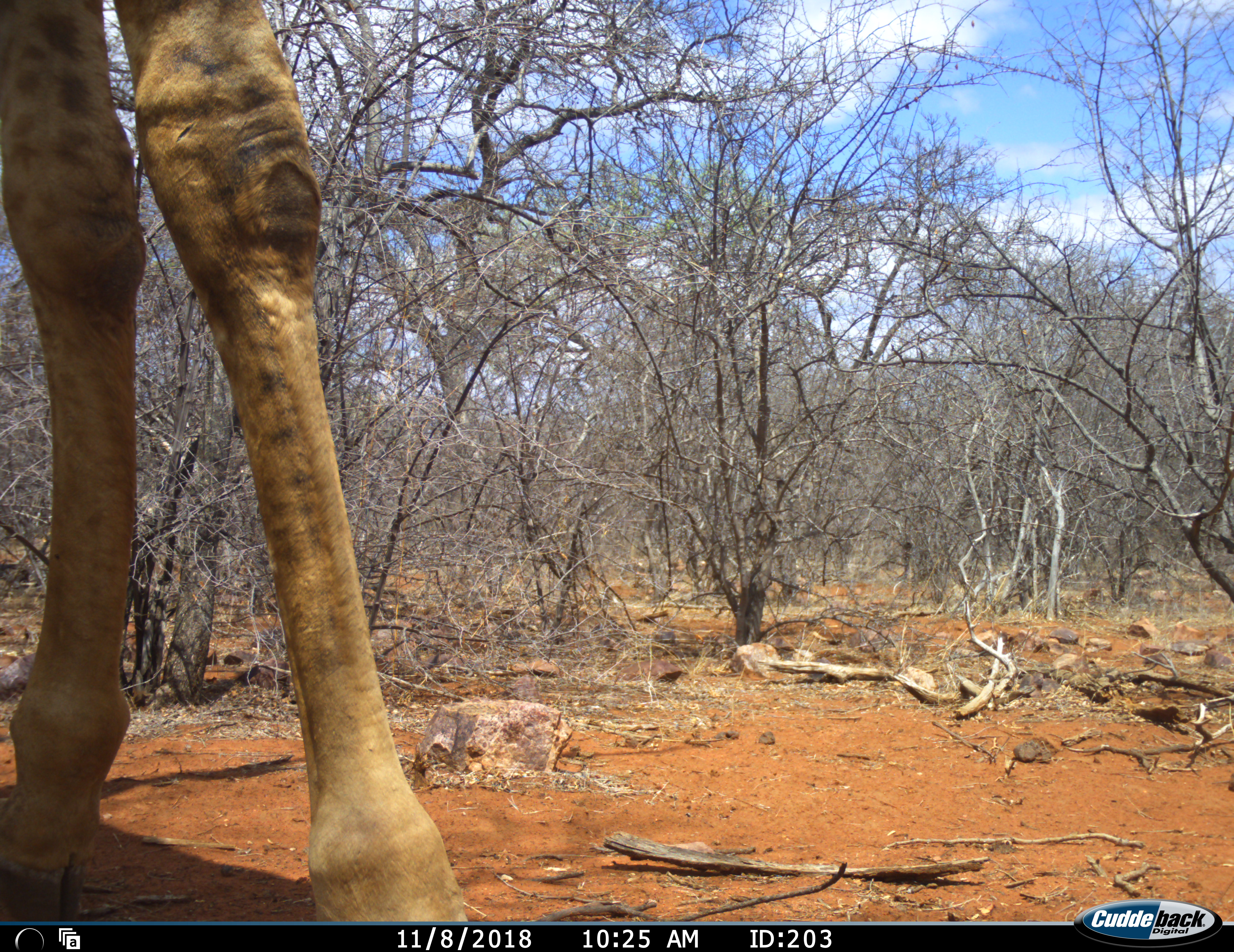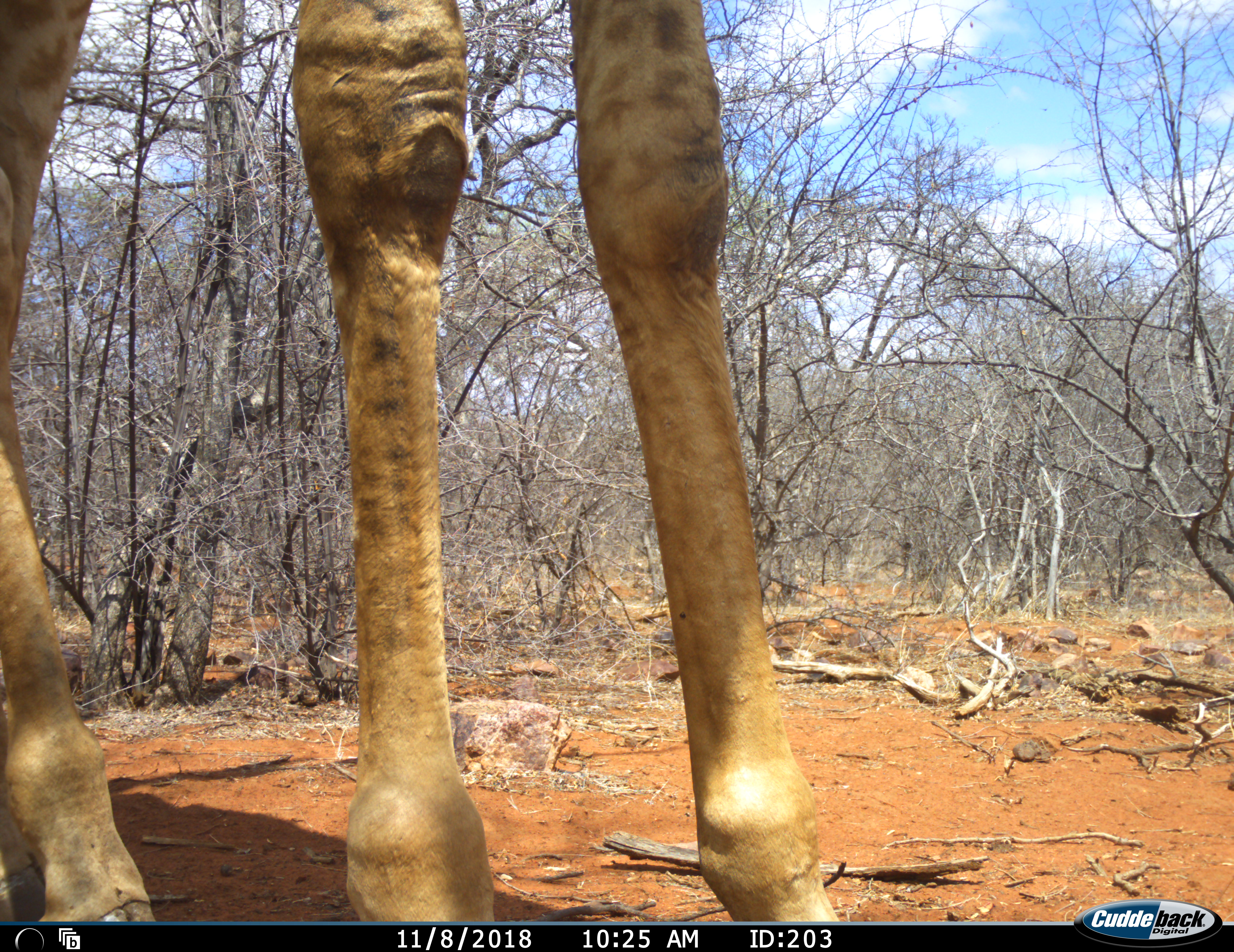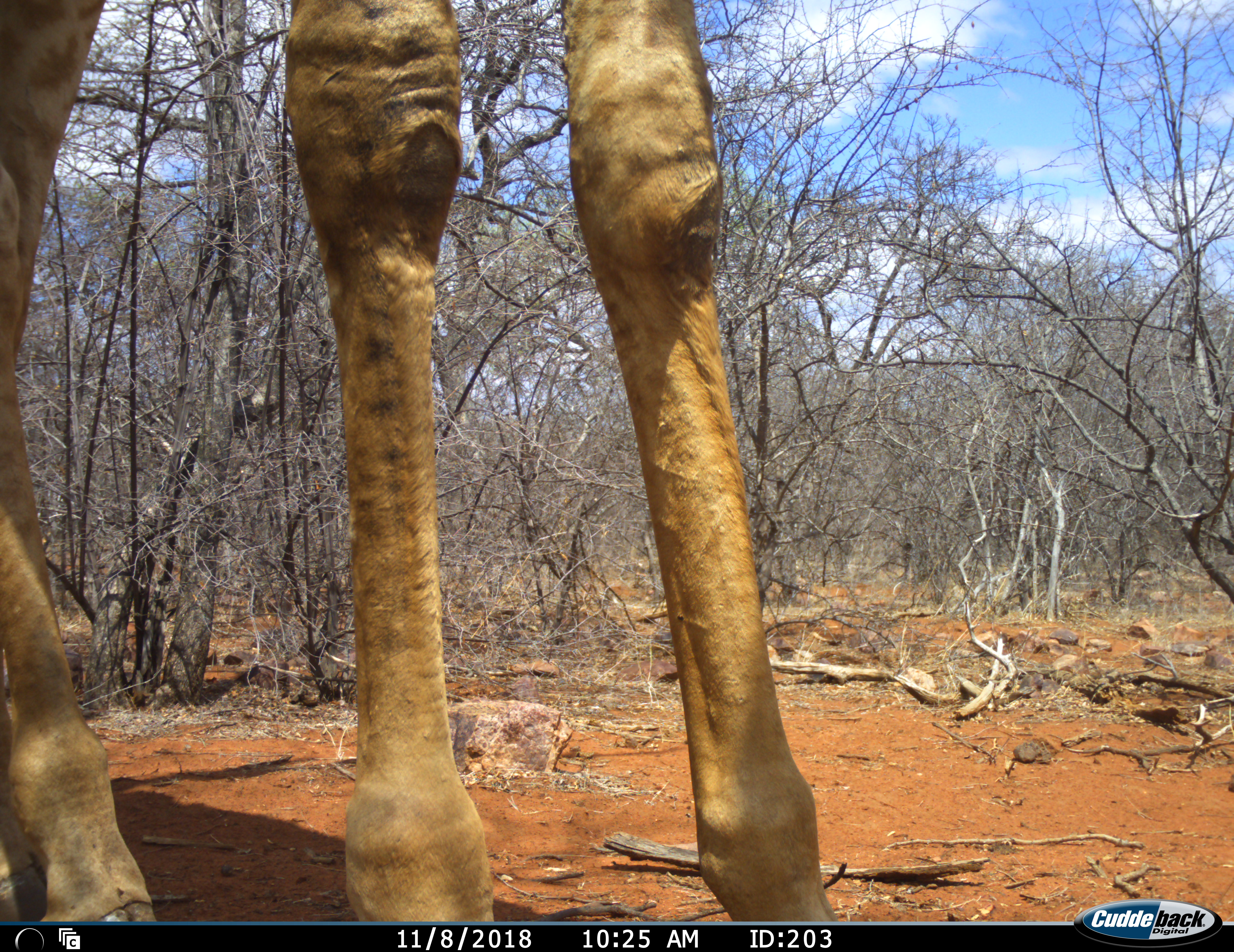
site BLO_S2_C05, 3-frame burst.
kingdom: Animalia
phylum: Chordata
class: Mammalia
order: Artiodactyla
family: Giraffidae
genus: Giraffa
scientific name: Giraffa camelopardalis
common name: giraffe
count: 1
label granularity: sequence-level